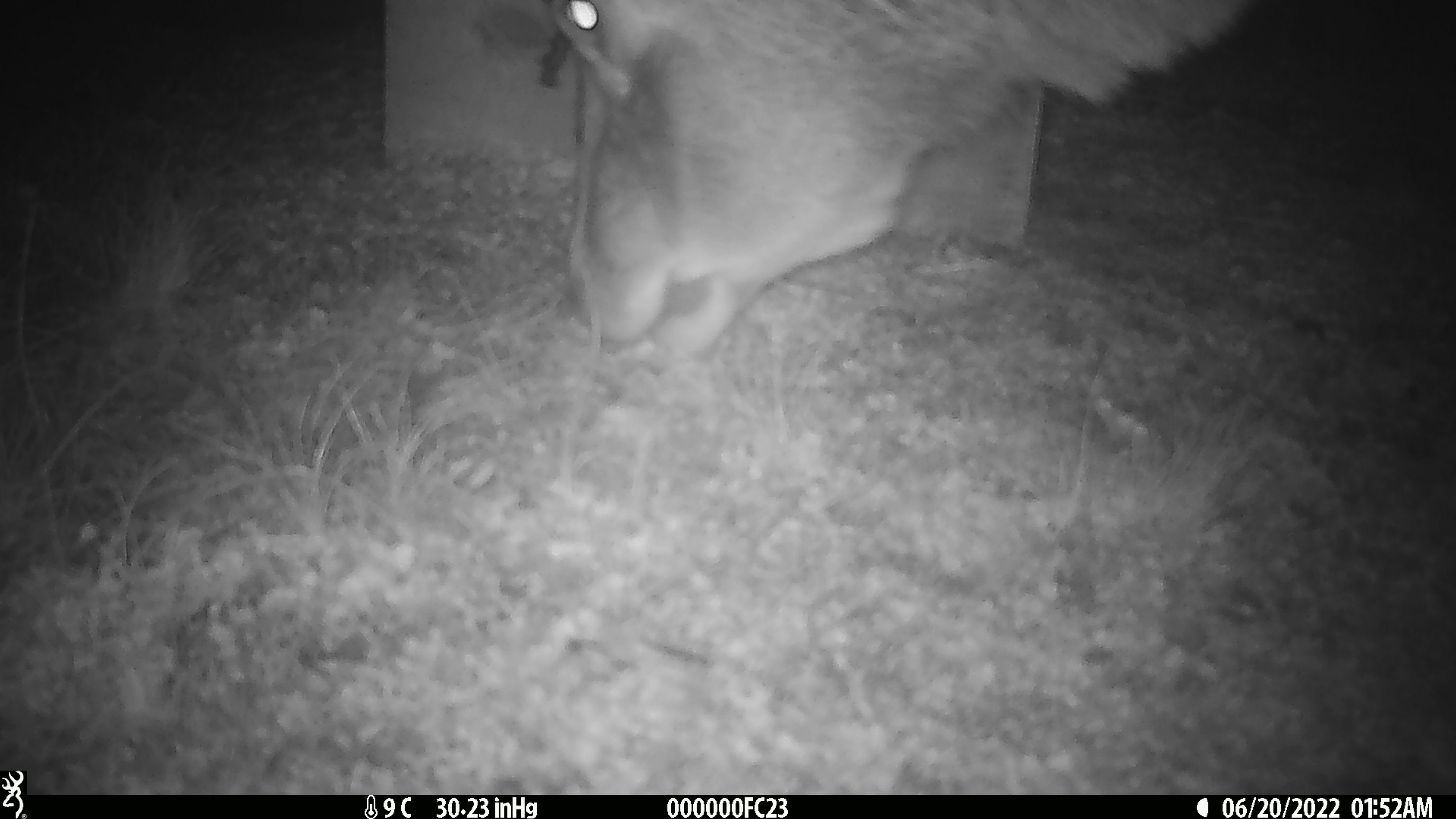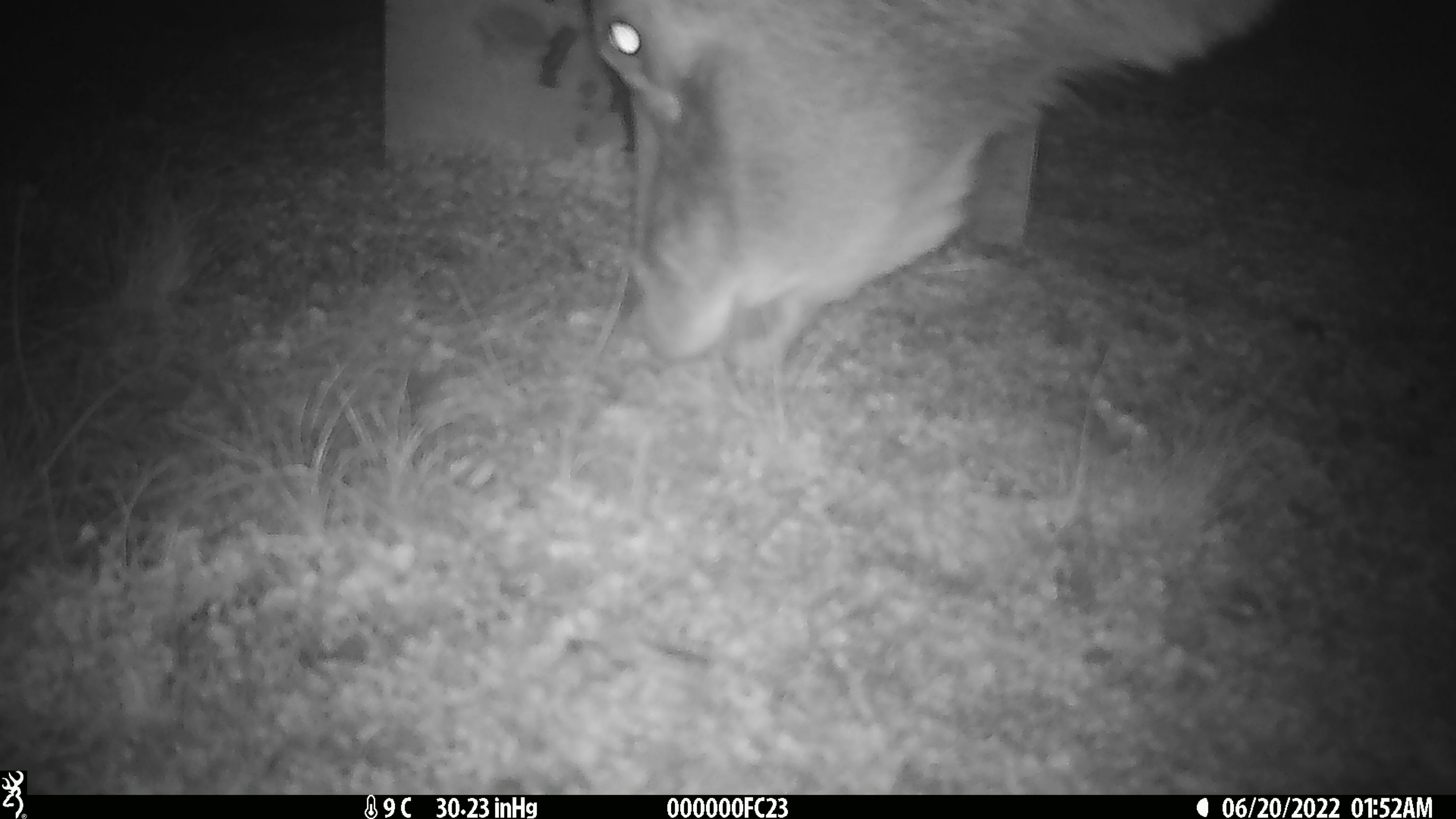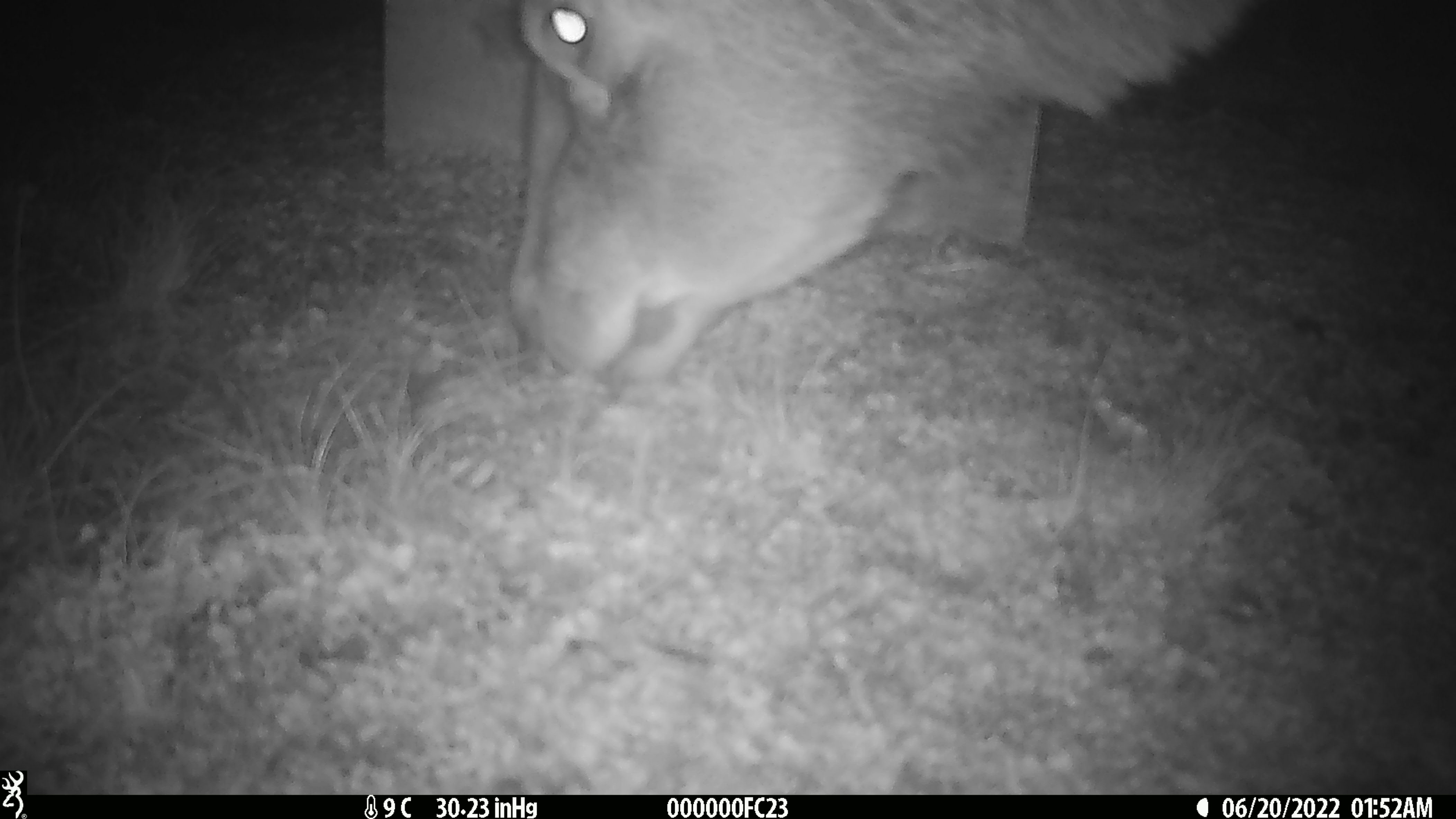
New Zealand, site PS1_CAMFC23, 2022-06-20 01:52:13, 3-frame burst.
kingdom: Animalia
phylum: Chordata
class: Mammalia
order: Artiodactyla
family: Cervidae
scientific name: Cervidae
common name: deer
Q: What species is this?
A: Deer (Cervidae).